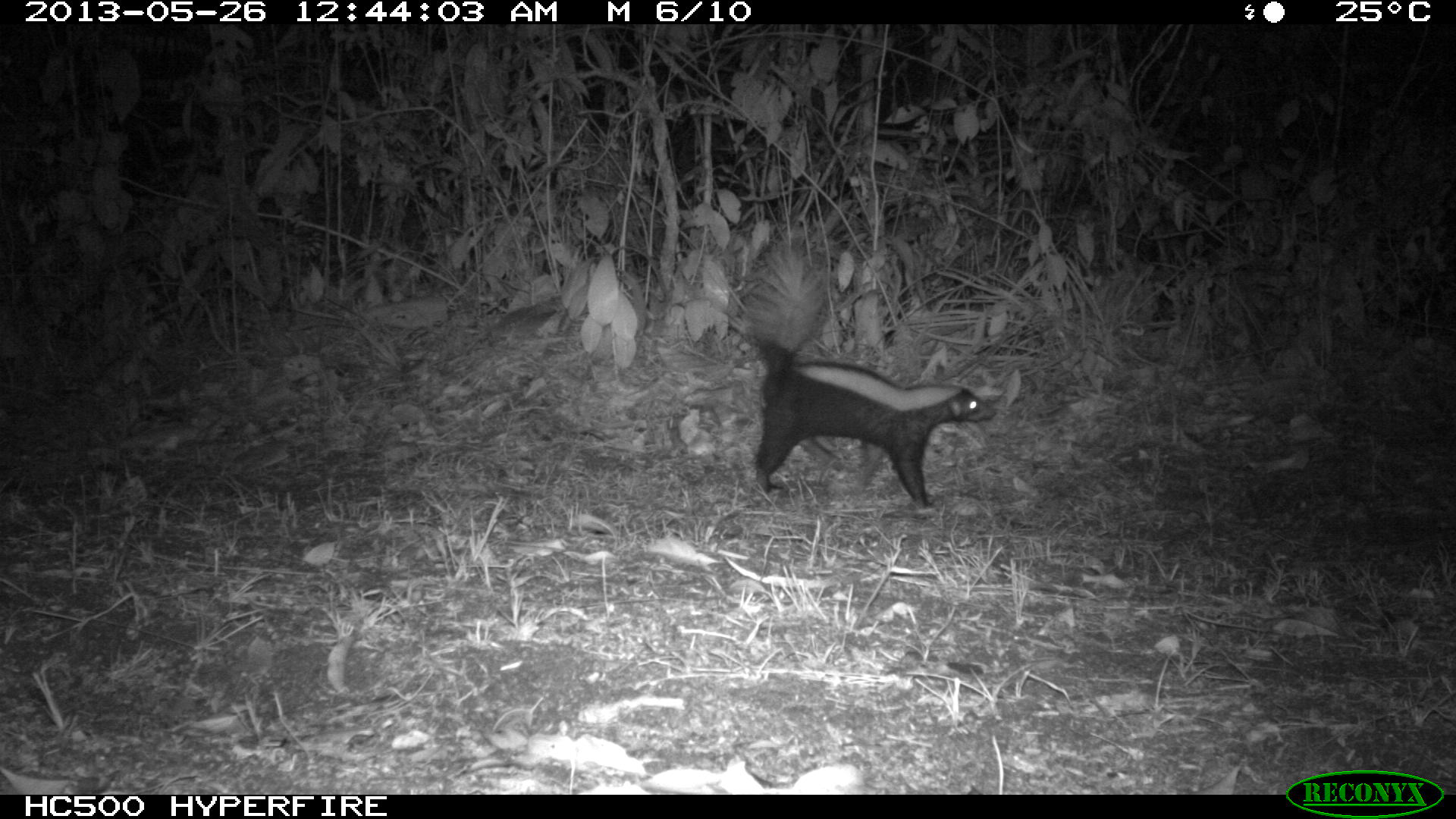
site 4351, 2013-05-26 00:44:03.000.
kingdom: Animalia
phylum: Chordata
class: Mammalia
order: Carnivora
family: Mephitidae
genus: Conepatus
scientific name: Conepatus semistriatus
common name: striped hog-nosed skunk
Conepatus semistriatus (striped hog-nosed skunk), count 1.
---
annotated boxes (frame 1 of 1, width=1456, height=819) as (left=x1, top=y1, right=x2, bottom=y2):
conepatus semistriatus: (left=742, top=237, right=998, bottom=514)